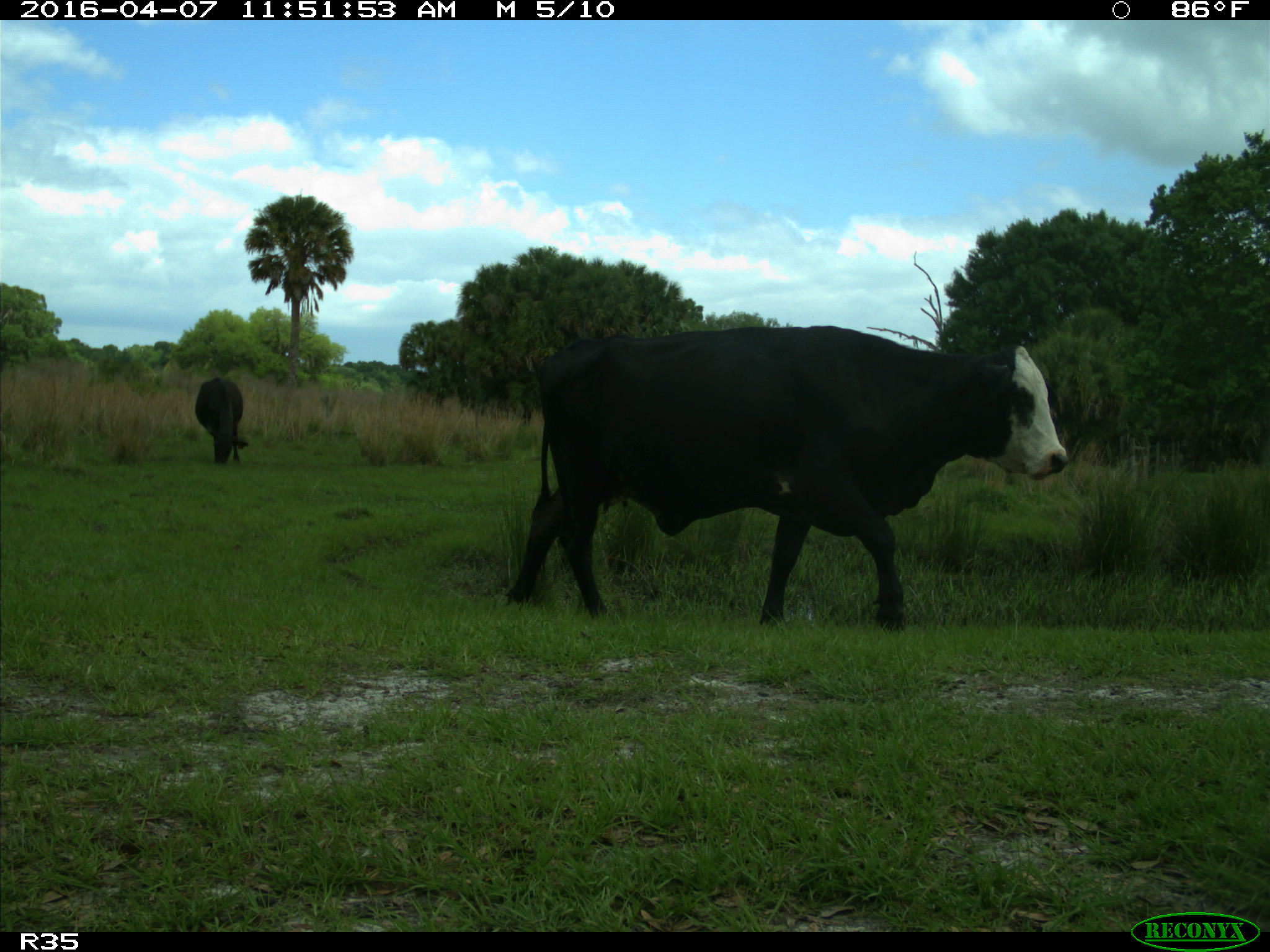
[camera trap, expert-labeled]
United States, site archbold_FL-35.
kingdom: Animalia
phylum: Chordata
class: Mammalia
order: Artiodactyla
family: Bovidae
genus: Bos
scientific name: Bos taurus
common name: domestic cow